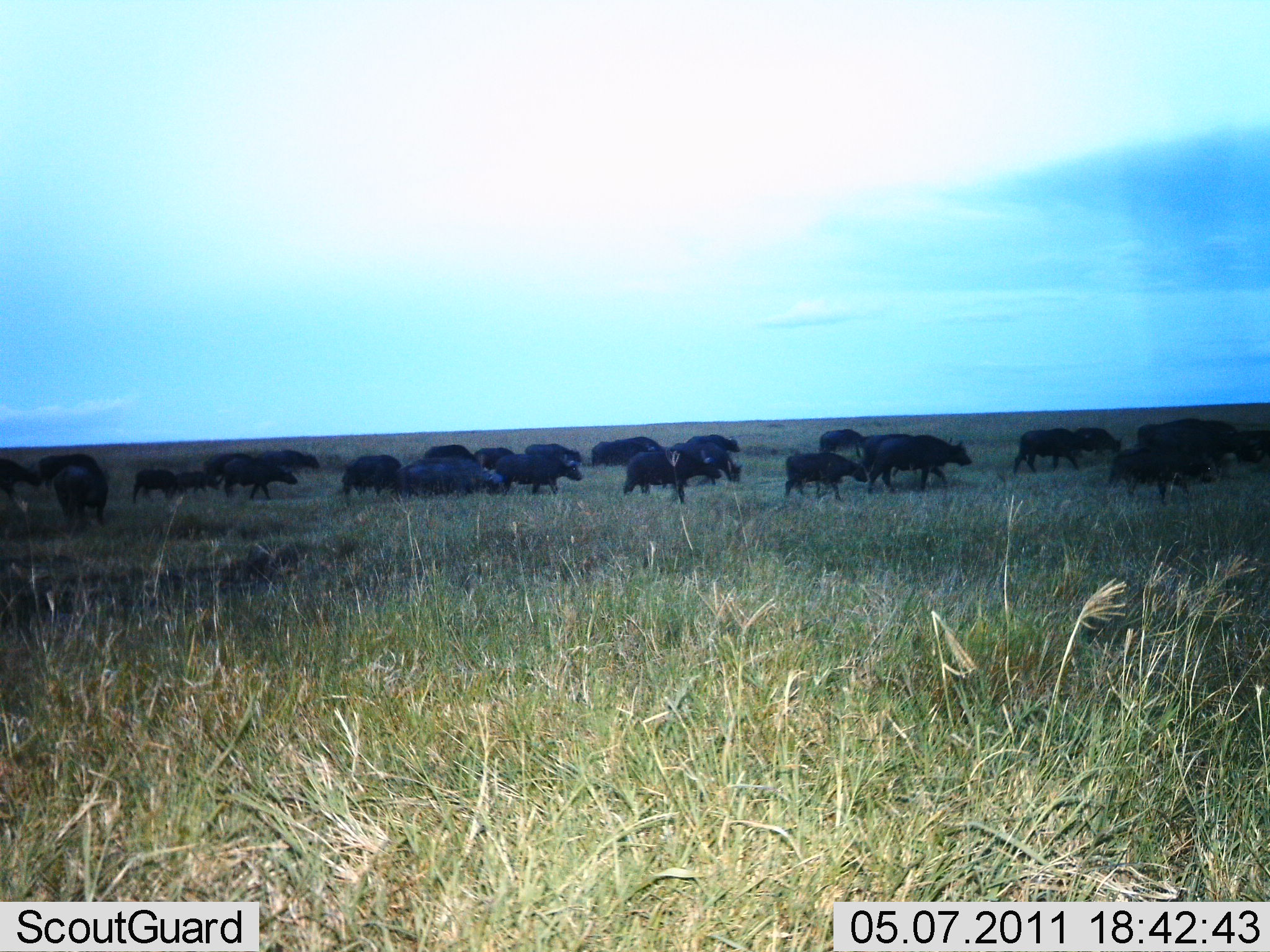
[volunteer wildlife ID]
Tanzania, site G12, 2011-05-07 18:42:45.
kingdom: Animalia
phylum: Chordata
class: Mammalia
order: Artiodactyla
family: Bovidae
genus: Syncerus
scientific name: Syncerus caffer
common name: cape buffalo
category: buffalo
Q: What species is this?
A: Buffalo (cape buffalo) (Syncerus caffer).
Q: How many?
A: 11-50.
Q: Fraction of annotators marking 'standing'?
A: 0%.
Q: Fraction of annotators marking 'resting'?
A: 0%.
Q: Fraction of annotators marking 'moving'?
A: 100%.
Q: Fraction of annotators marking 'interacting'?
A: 0%.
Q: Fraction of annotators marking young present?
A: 27%.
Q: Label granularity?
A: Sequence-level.